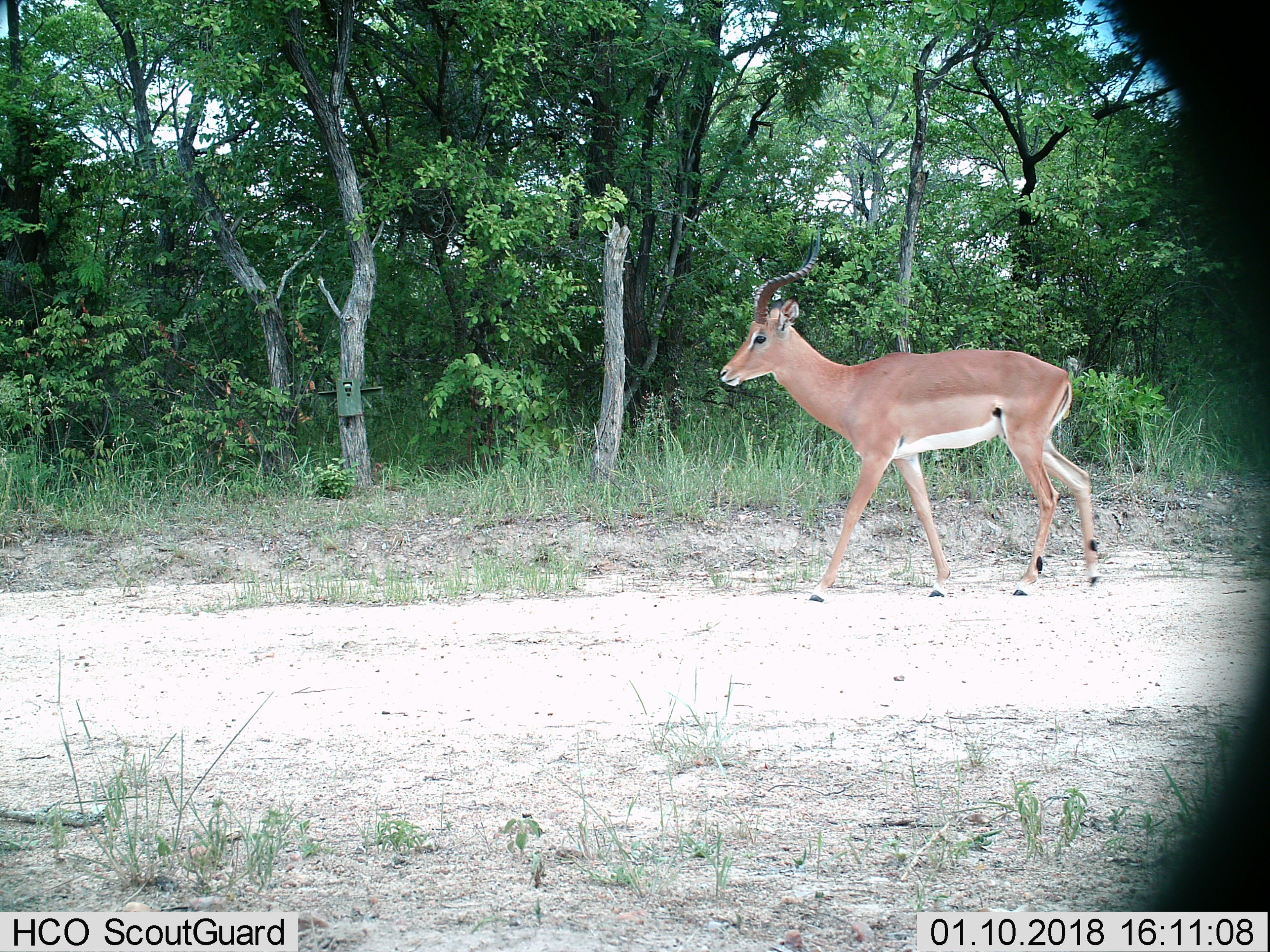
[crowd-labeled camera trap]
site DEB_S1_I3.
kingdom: Animalia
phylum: Chordata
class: Mammalia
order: Artiodactyla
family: Bovidae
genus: Aepyceros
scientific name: Aepyceros melampus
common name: impala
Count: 1.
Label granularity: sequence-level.